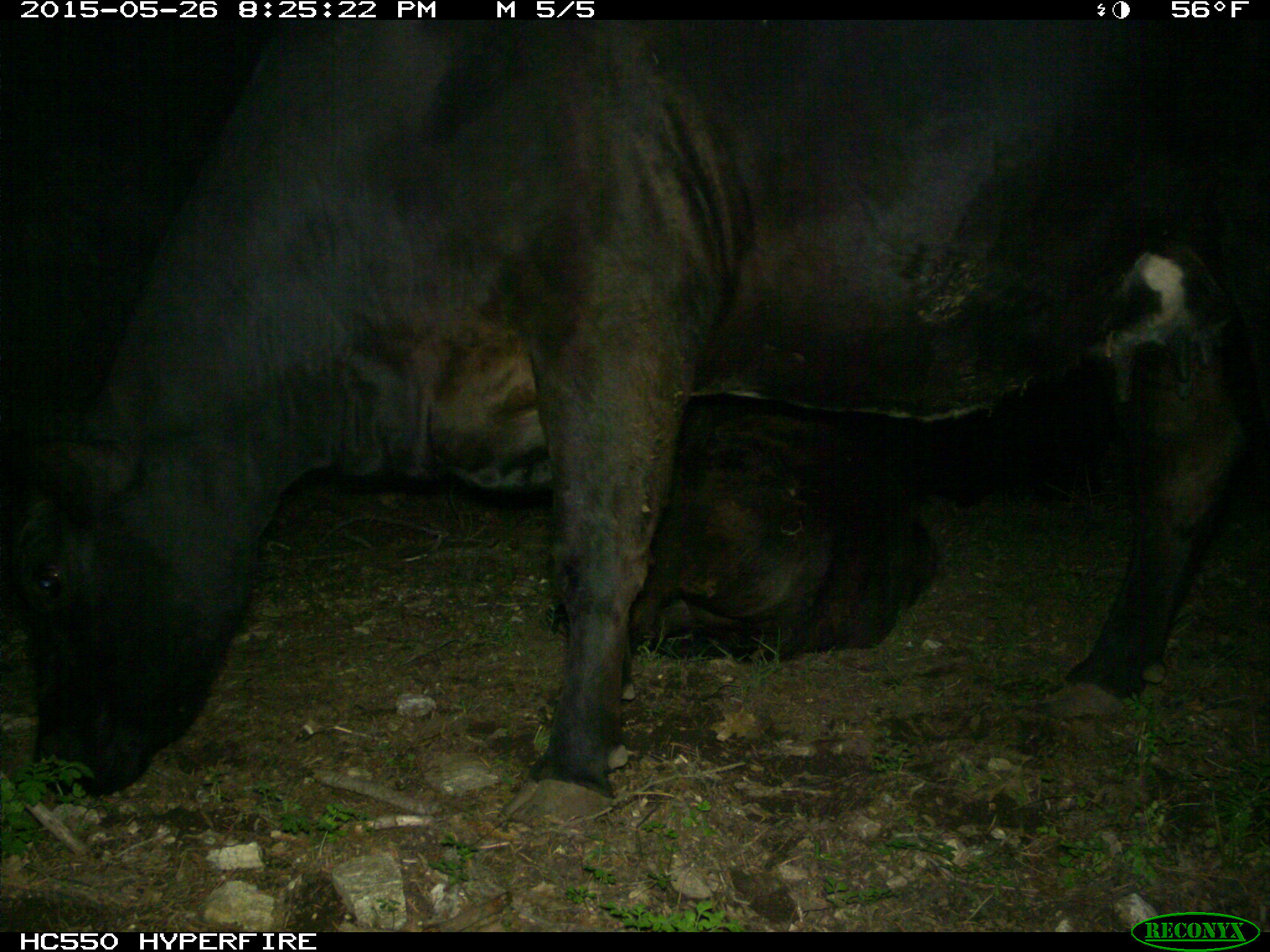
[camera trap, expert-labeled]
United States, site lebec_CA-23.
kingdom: Animalia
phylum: Chordata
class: Mammalia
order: Artiodactyla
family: Bovidae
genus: Bos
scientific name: Bos taurus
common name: domestic cow